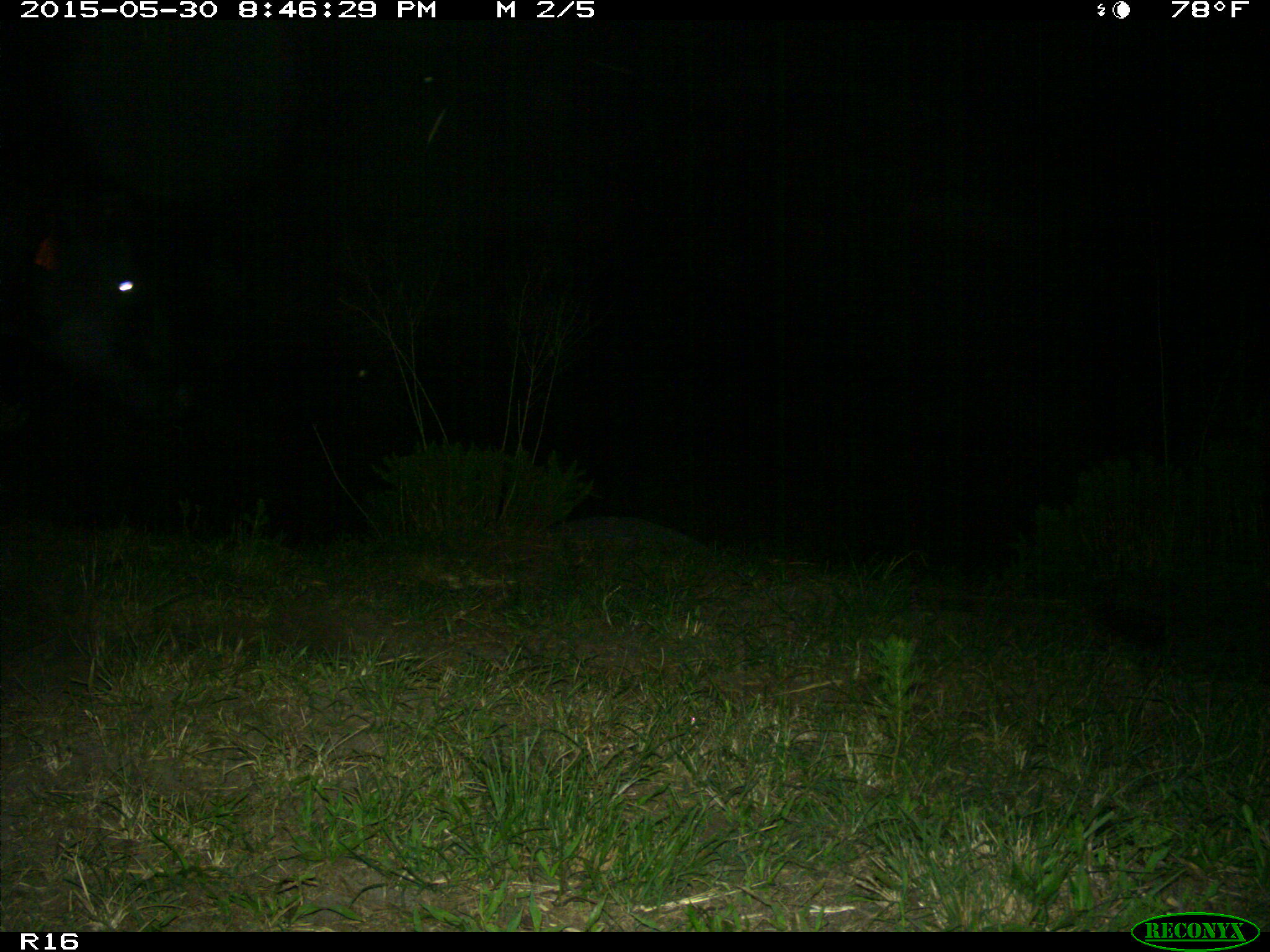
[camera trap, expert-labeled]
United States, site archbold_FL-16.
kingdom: Animalia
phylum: Chordata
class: Mammalia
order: Artiodactyla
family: Bovidae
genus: Bos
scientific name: Bos taurus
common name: domestic cow